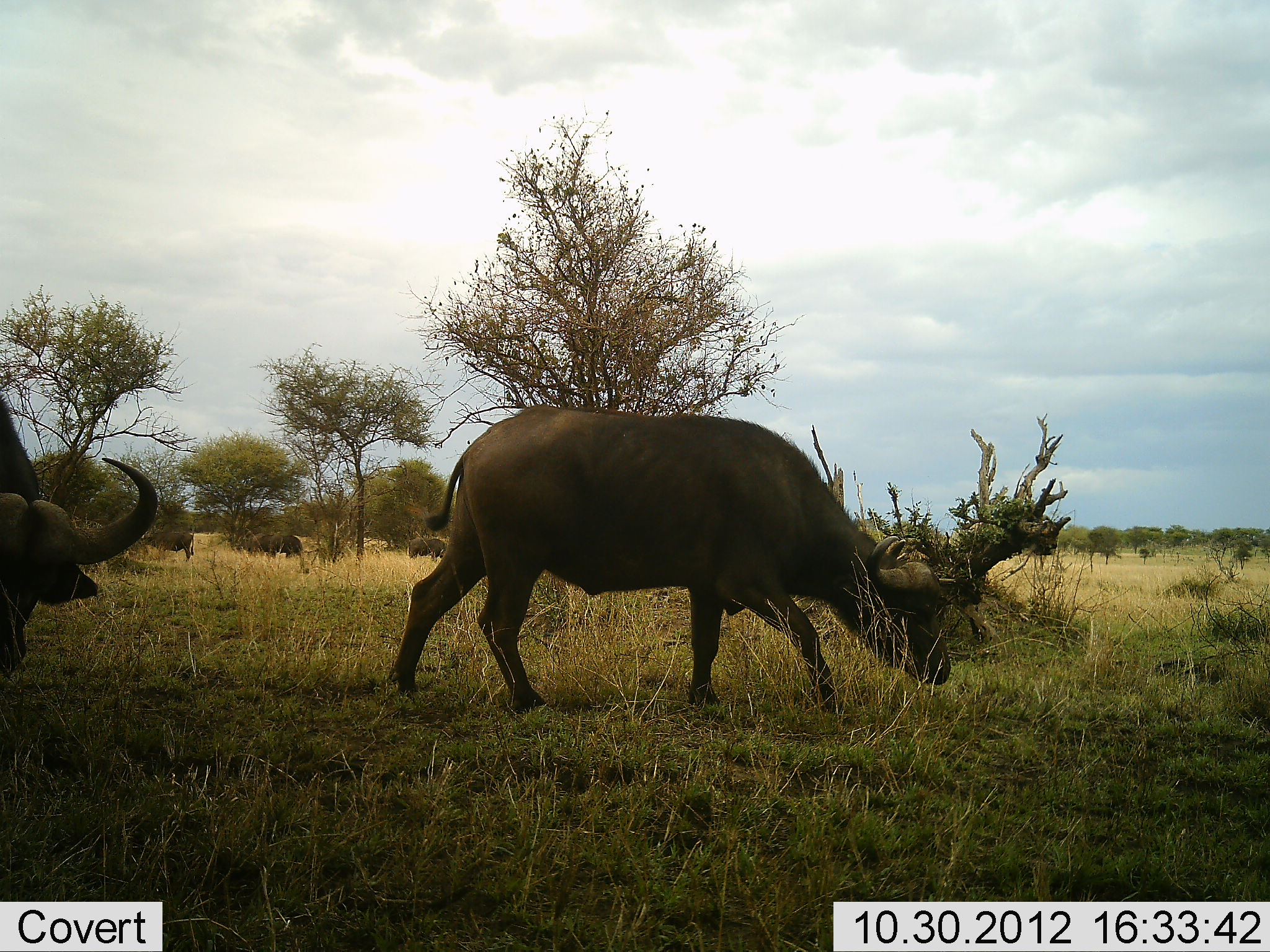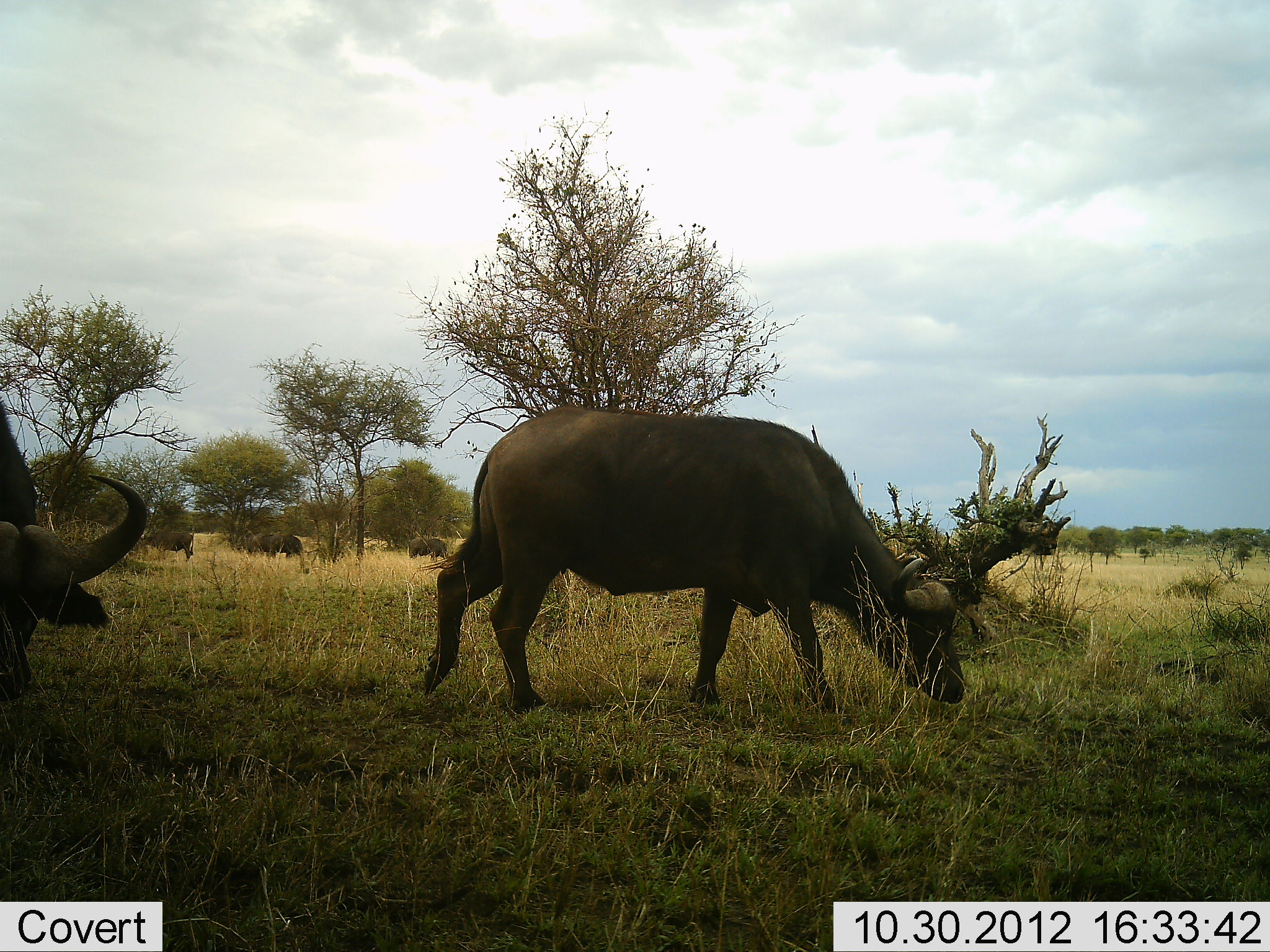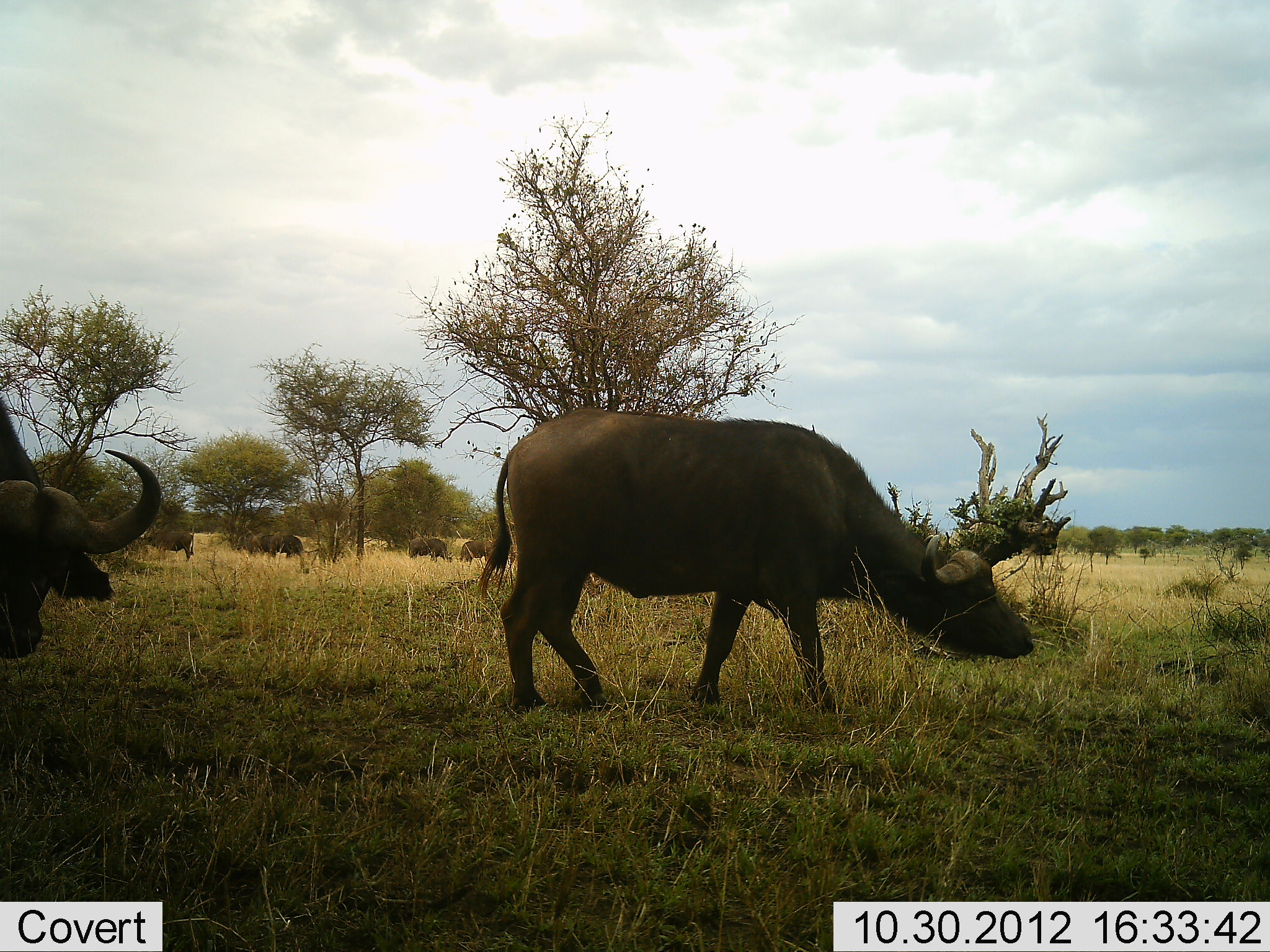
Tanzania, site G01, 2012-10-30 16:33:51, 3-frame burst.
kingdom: Animalia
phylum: Chordata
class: Mammalia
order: Artiodactyla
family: Bovidae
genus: Syncerus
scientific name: Syncerus caffer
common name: cape buffalo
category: buffalo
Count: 5.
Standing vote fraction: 20%.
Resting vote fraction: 0%.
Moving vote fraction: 50%.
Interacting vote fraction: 0%.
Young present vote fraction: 0%.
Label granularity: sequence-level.